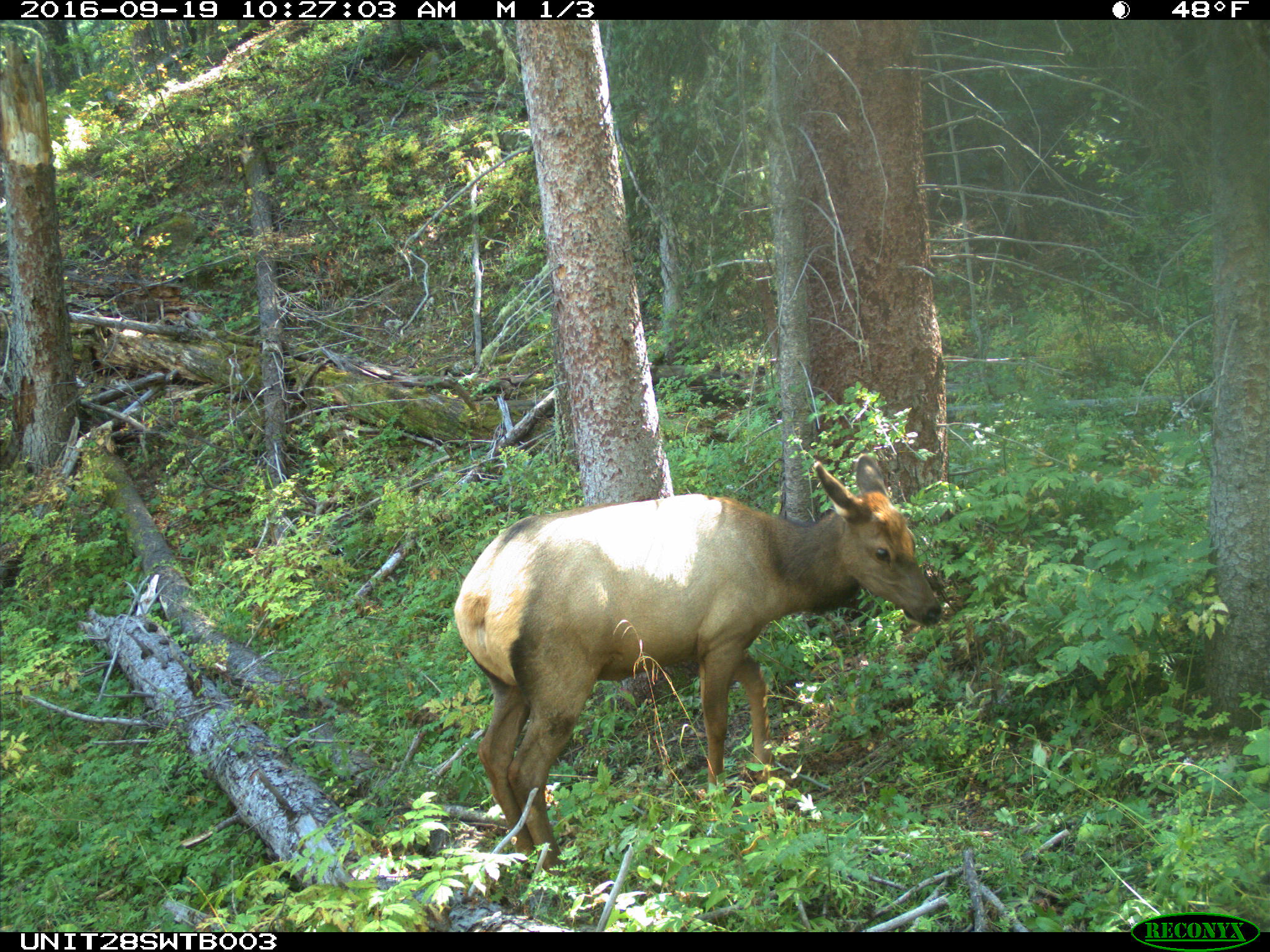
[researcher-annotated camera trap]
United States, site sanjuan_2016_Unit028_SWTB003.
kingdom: Animalia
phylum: Chordata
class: Mammalia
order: Artiodactyla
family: Cervidae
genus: Cervus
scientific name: Cervus elaphus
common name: red deer